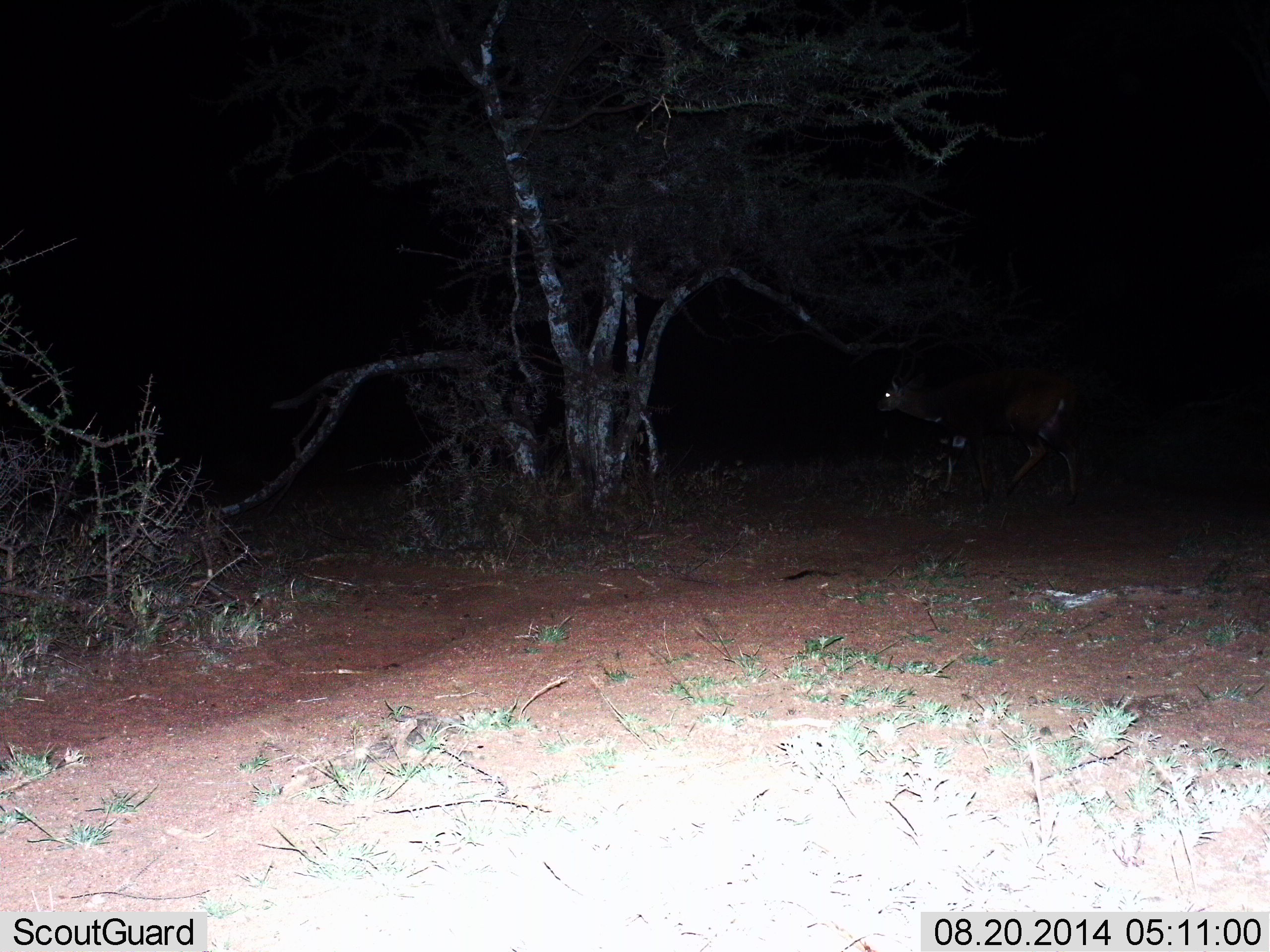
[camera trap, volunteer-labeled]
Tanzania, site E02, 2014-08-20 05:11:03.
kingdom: Animalia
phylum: Chordata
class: Mammalia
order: Artiodactyla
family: Bovidae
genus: Tragelaphus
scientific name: Tragelaphus scriptus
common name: bushbuck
Bushbuck (Tragelaphus scriptus), count 1. Behavior (volunteer vote fractions): standing 50%, resting 0%, moving 50%, interacting 0%. Young present (vote fraction): 0%. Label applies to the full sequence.